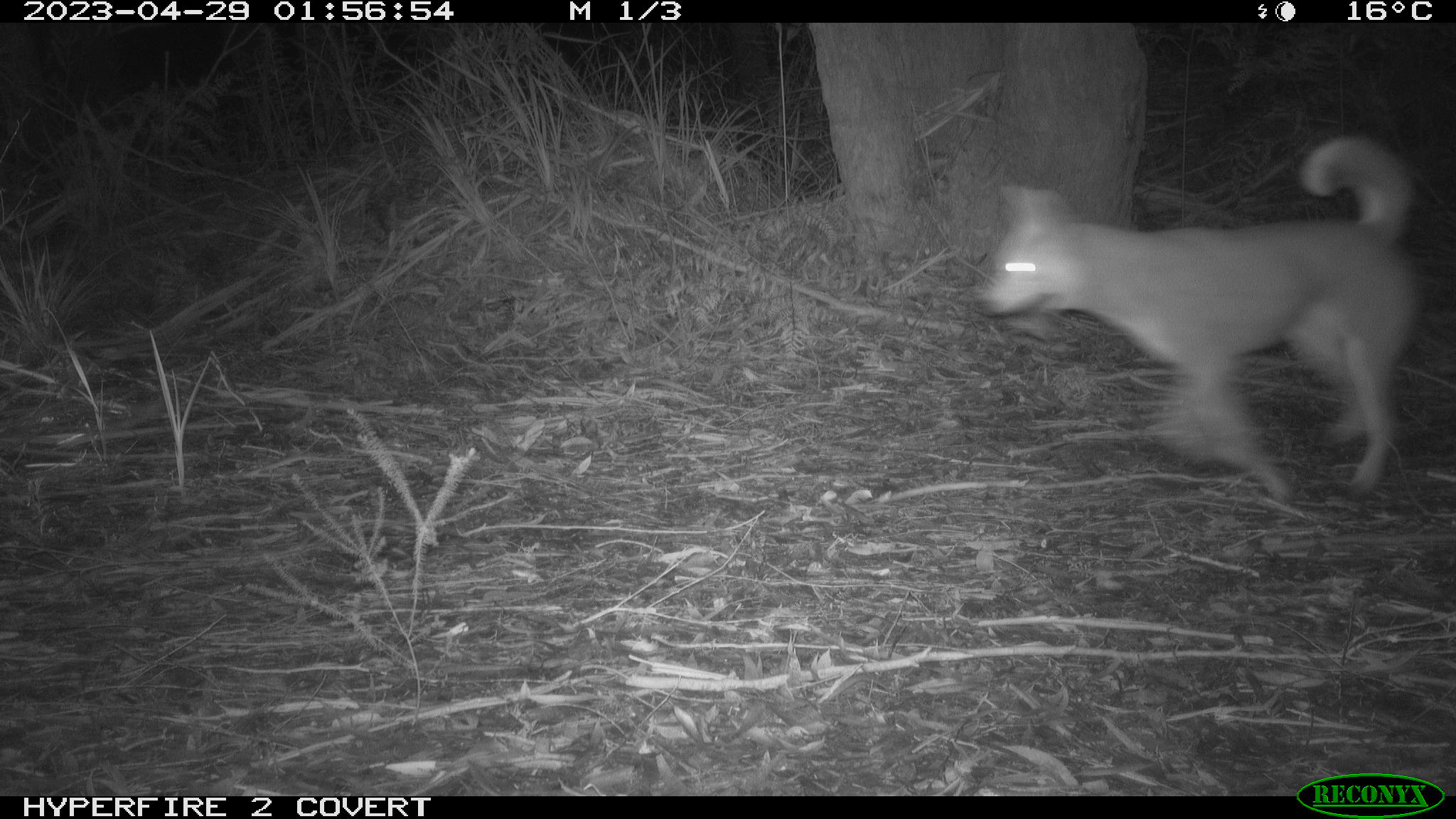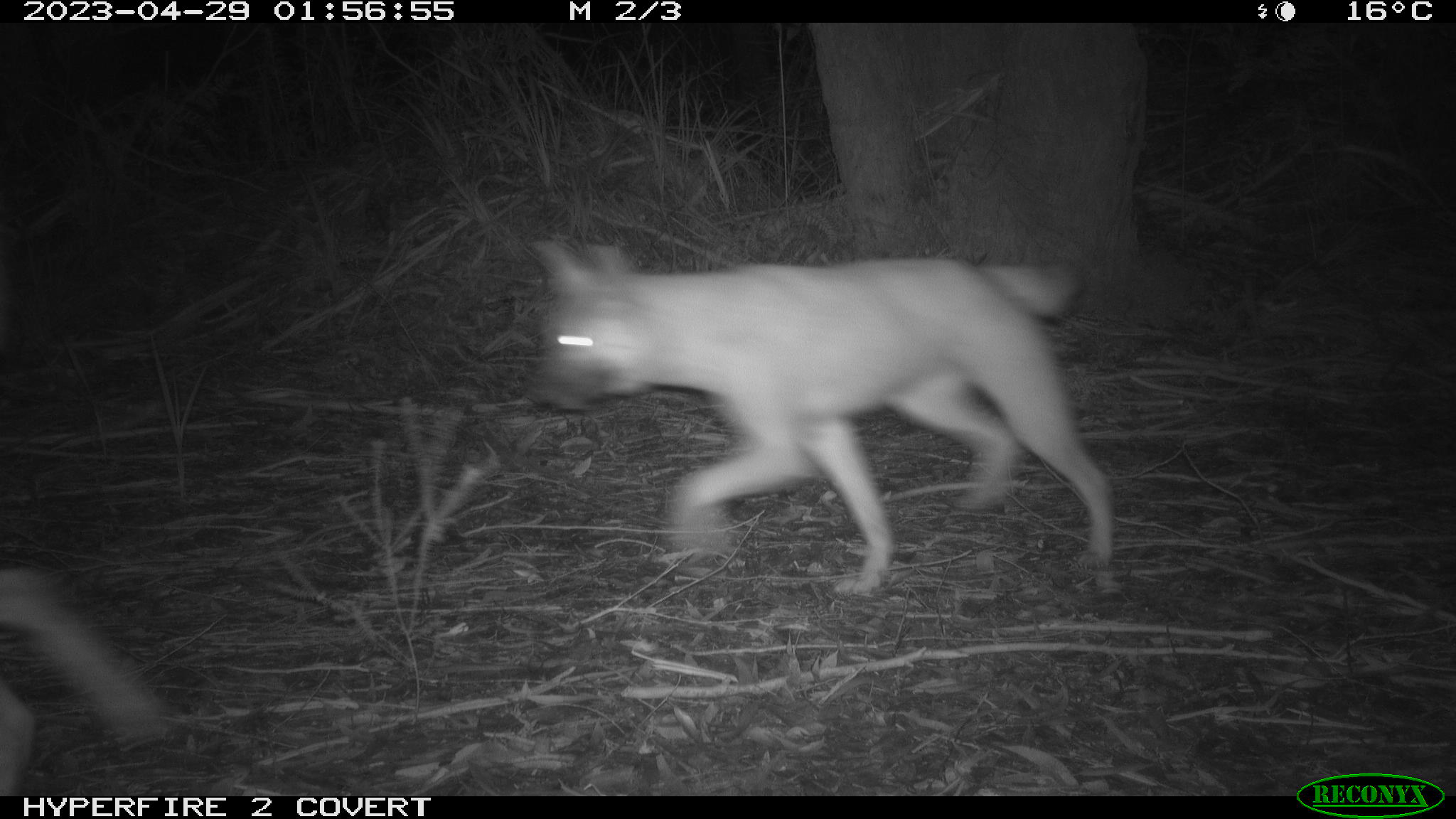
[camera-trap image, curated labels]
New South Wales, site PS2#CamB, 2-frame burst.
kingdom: Animalia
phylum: Chordata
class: Mammalia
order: Carnivora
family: Canidae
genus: Canis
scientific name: Canis familiaris dingo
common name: dingo